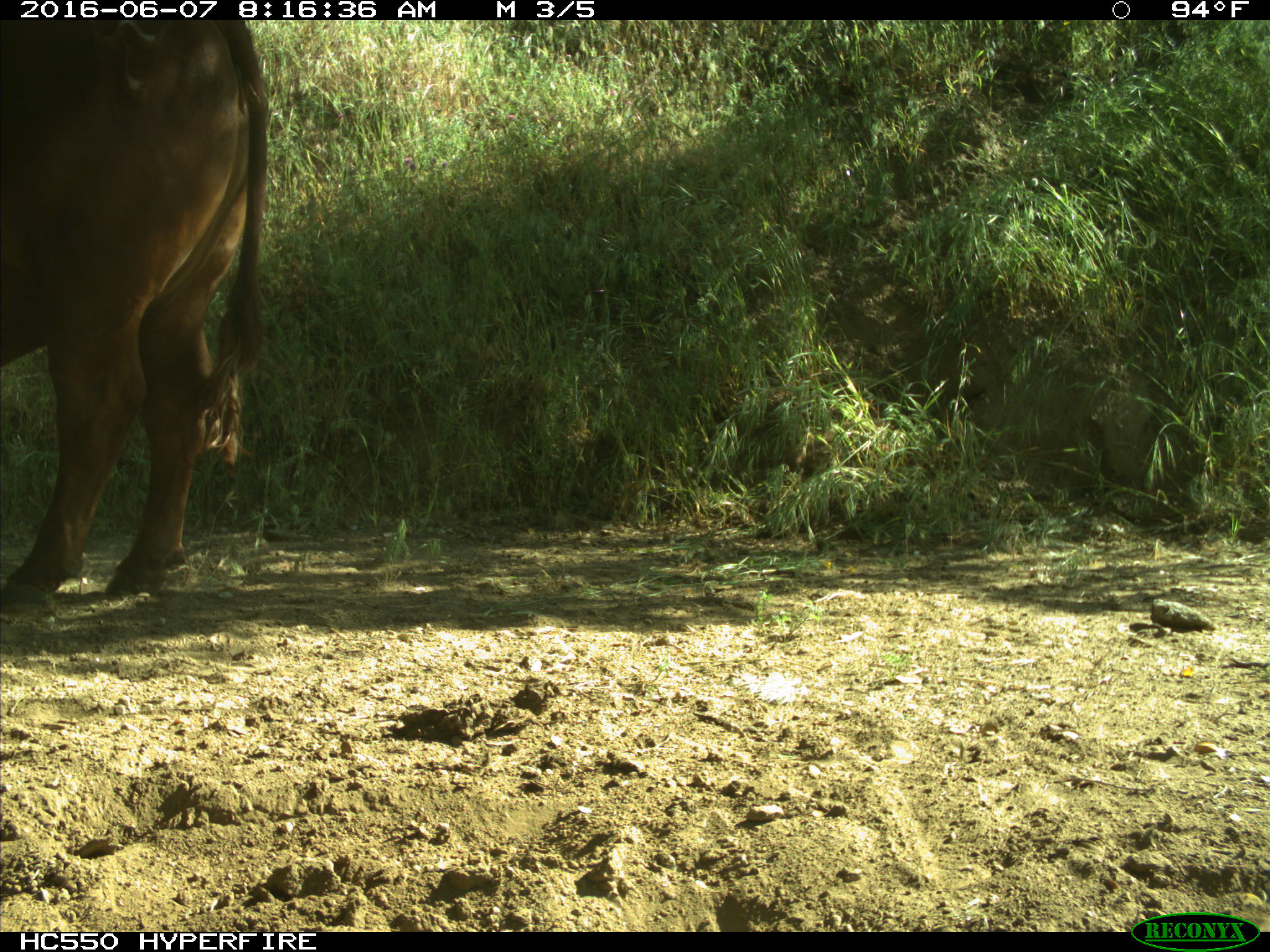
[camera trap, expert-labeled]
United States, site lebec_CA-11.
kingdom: Animalia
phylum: Chordata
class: Mammalia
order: Artiodactyla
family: Bovidae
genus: Bos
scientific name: Bos taurus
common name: domestic cow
Bos taurus (domestic cow).